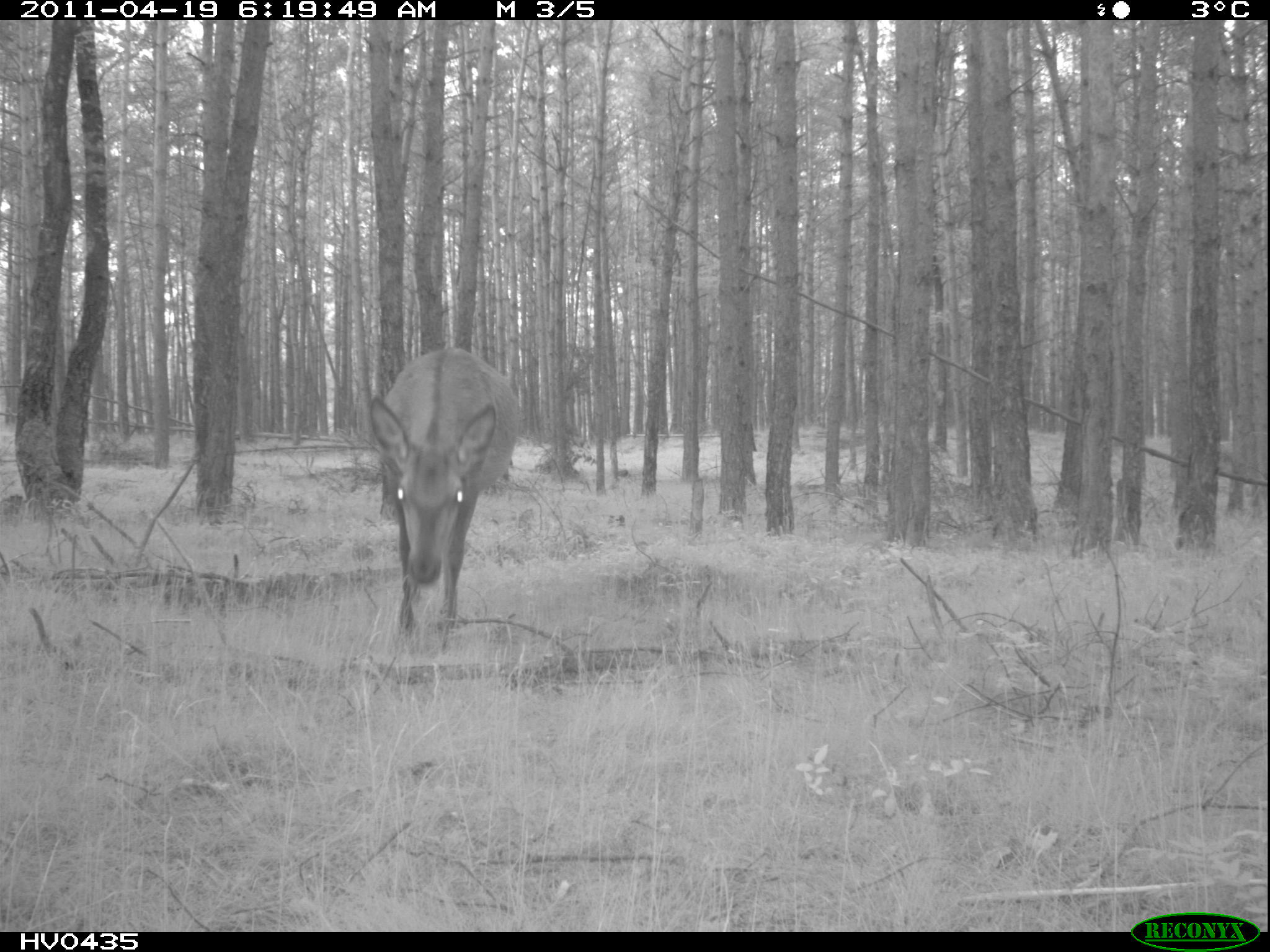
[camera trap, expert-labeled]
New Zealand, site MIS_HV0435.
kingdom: Animalia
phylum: Chordata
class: Mammalia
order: Artiodactyla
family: Cervidae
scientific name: Cervidae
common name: deer